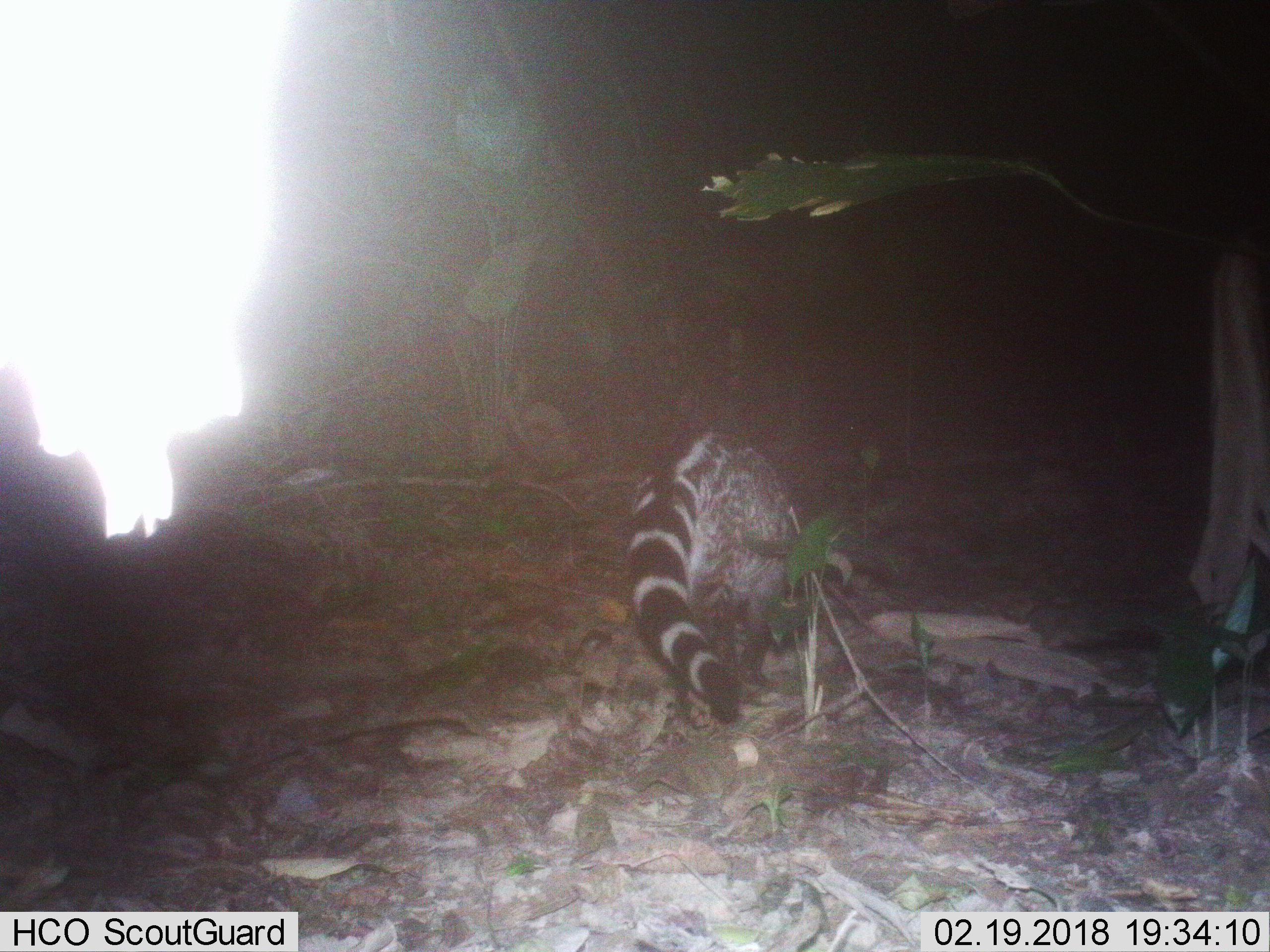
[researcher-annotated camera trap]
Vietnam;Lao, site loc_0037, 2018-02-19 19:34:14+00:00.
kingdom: Animalia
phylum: Chordata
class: Mammalia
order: Carnivora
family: Viverridae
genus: Viverra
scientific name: Viverra zibetha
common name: large indian civet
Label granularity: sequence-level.